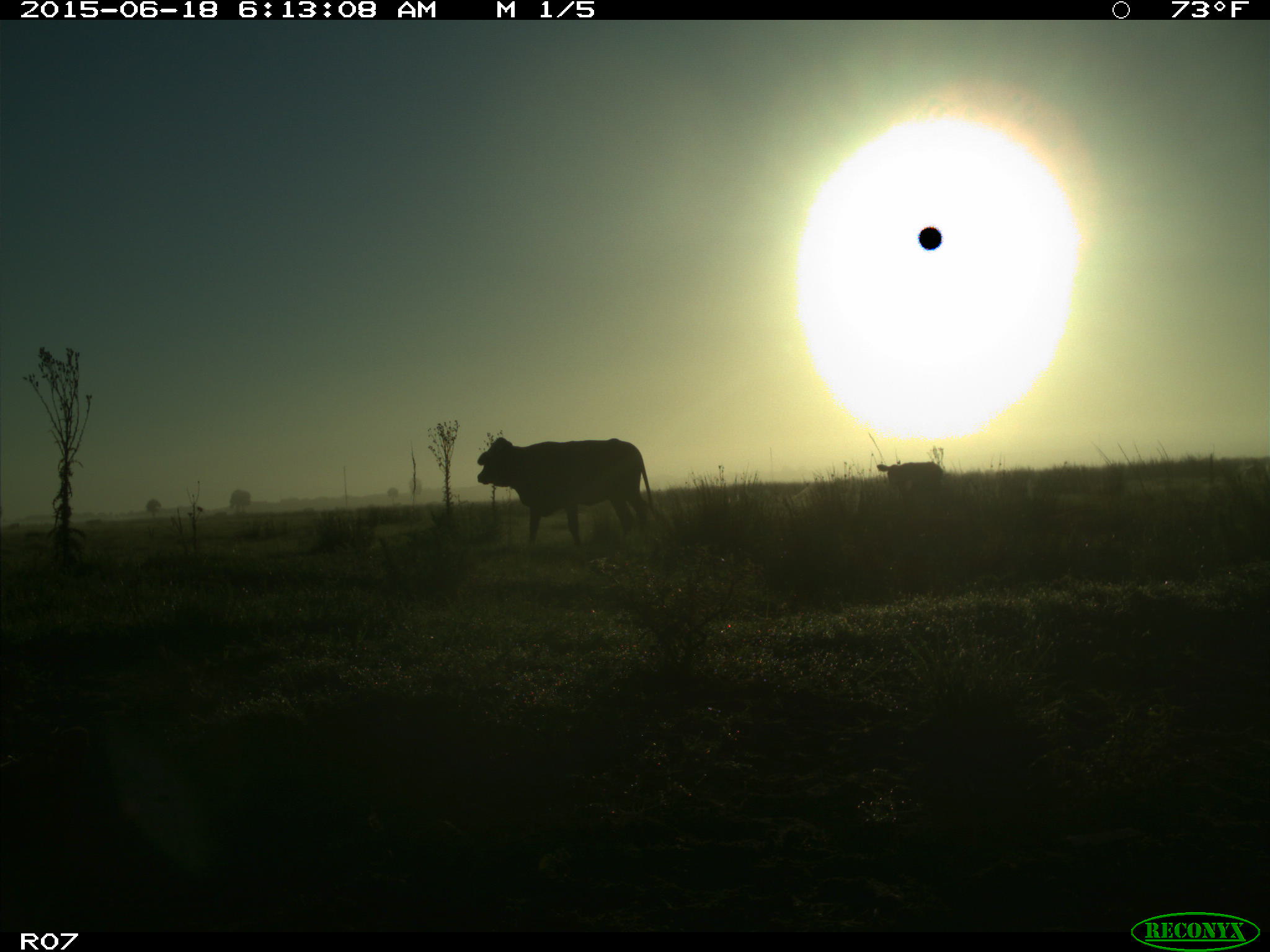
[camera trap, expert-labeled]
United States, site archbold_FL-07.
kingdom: Animalia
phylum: Chordata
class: Mammalia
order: Artiodactyla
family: Bovidae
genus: Bos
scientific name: Bos taurus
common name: domestic cow